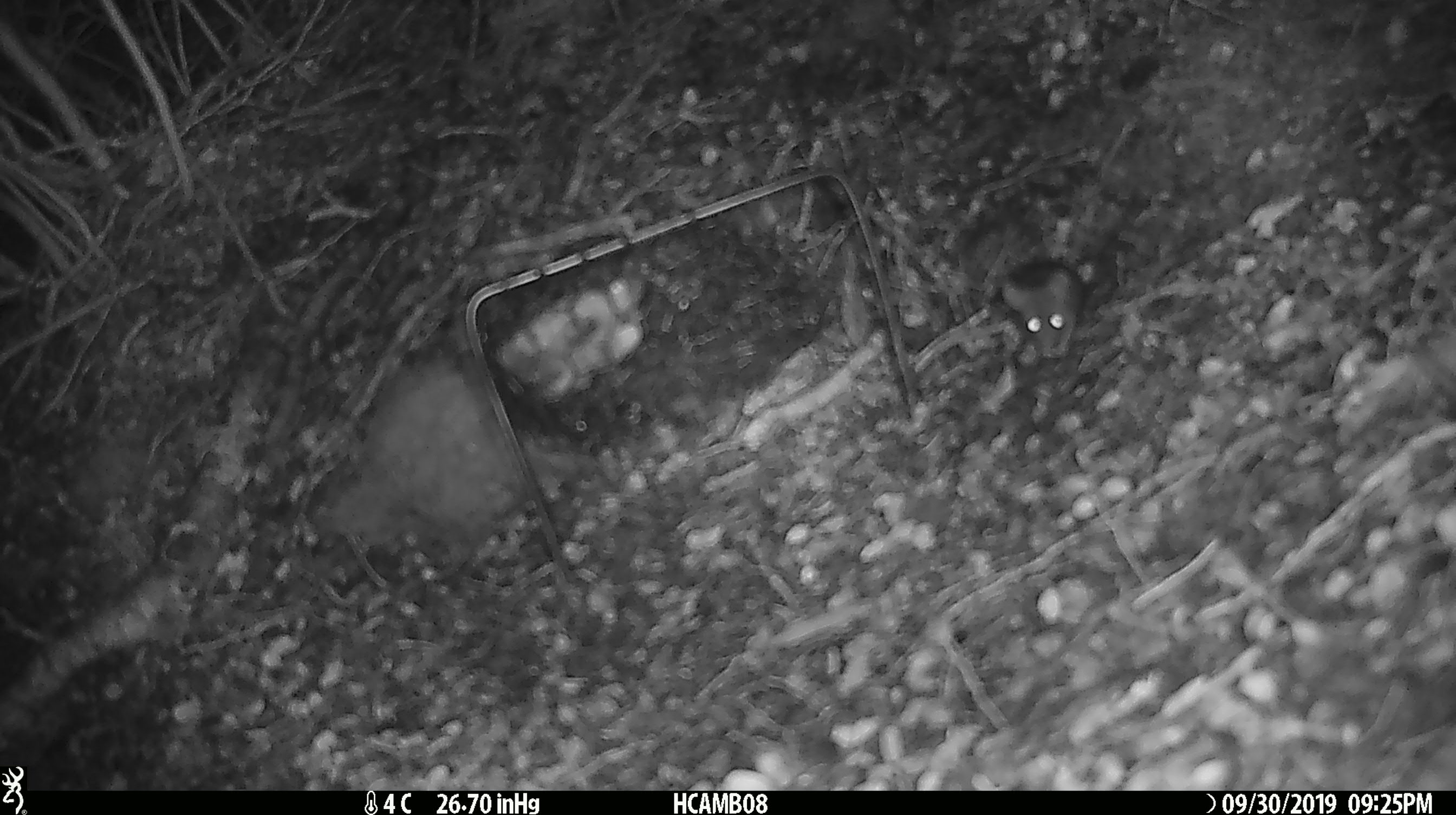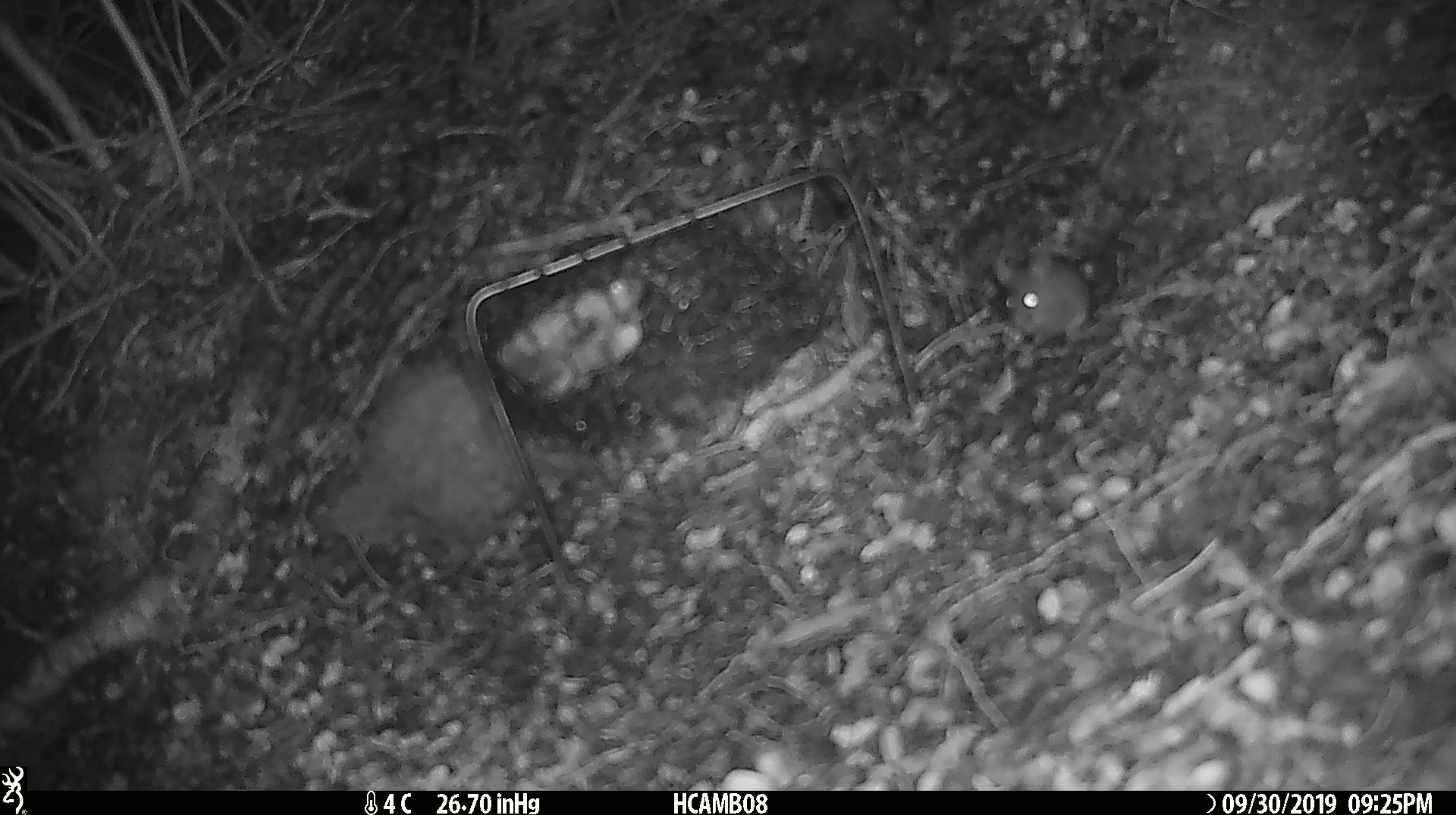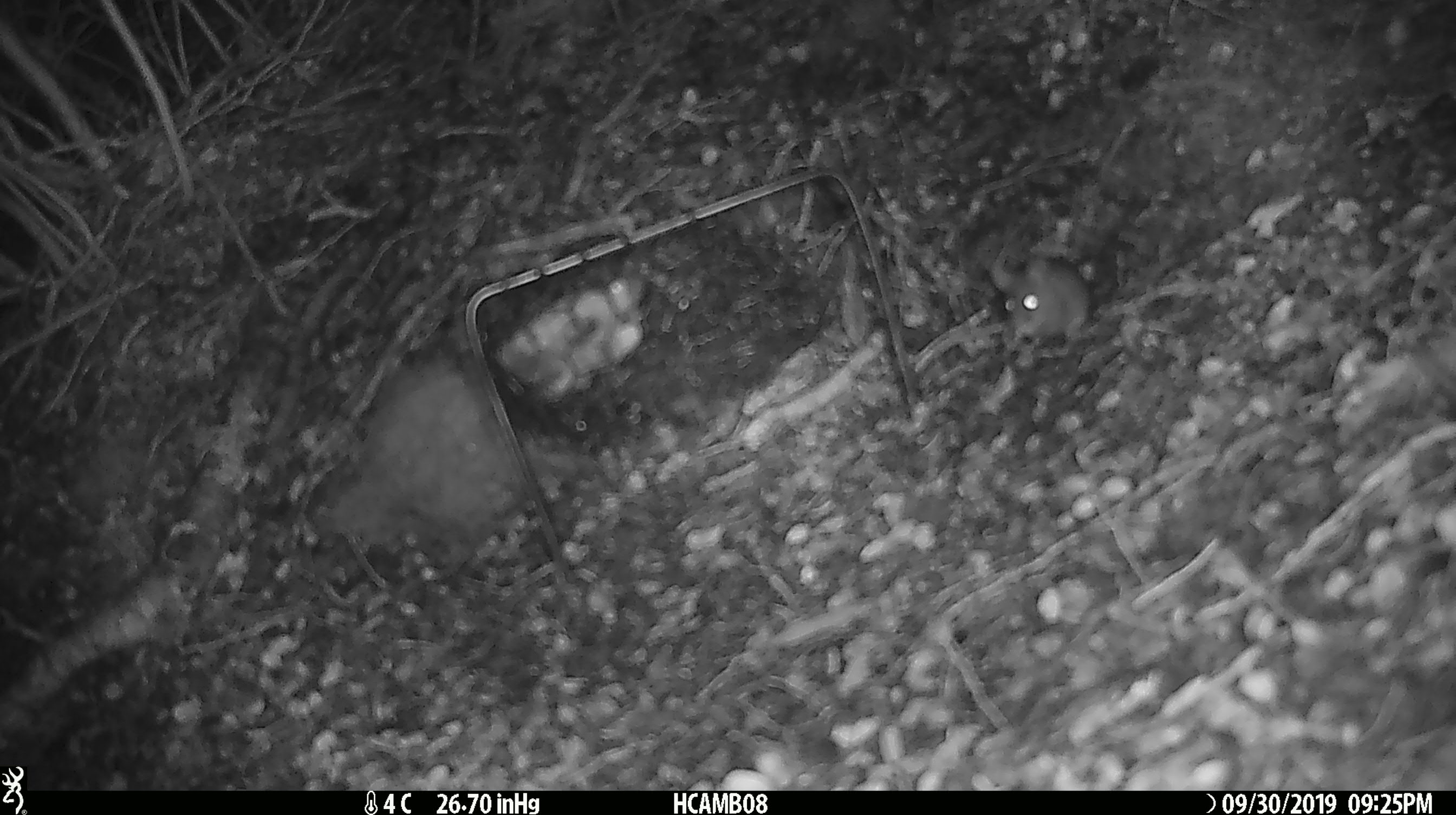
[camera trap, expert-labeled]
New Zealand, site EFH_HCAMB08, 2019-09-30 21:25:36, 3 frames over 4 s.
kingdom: Animalia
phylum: Chordata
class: Mammalia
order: Rodentia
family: Muridae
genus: Mus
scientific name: Mus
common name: mouse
Mouse (Mus).